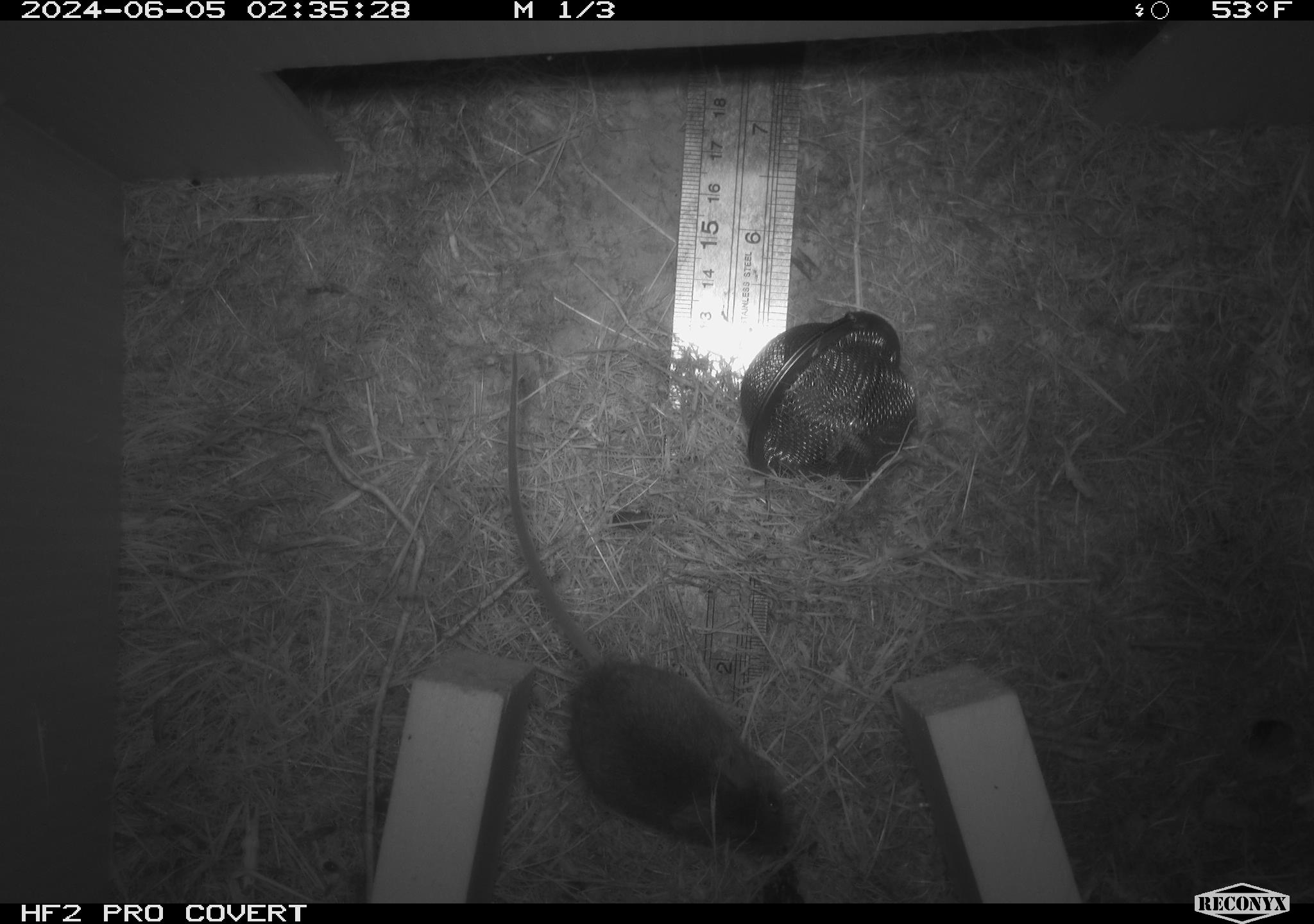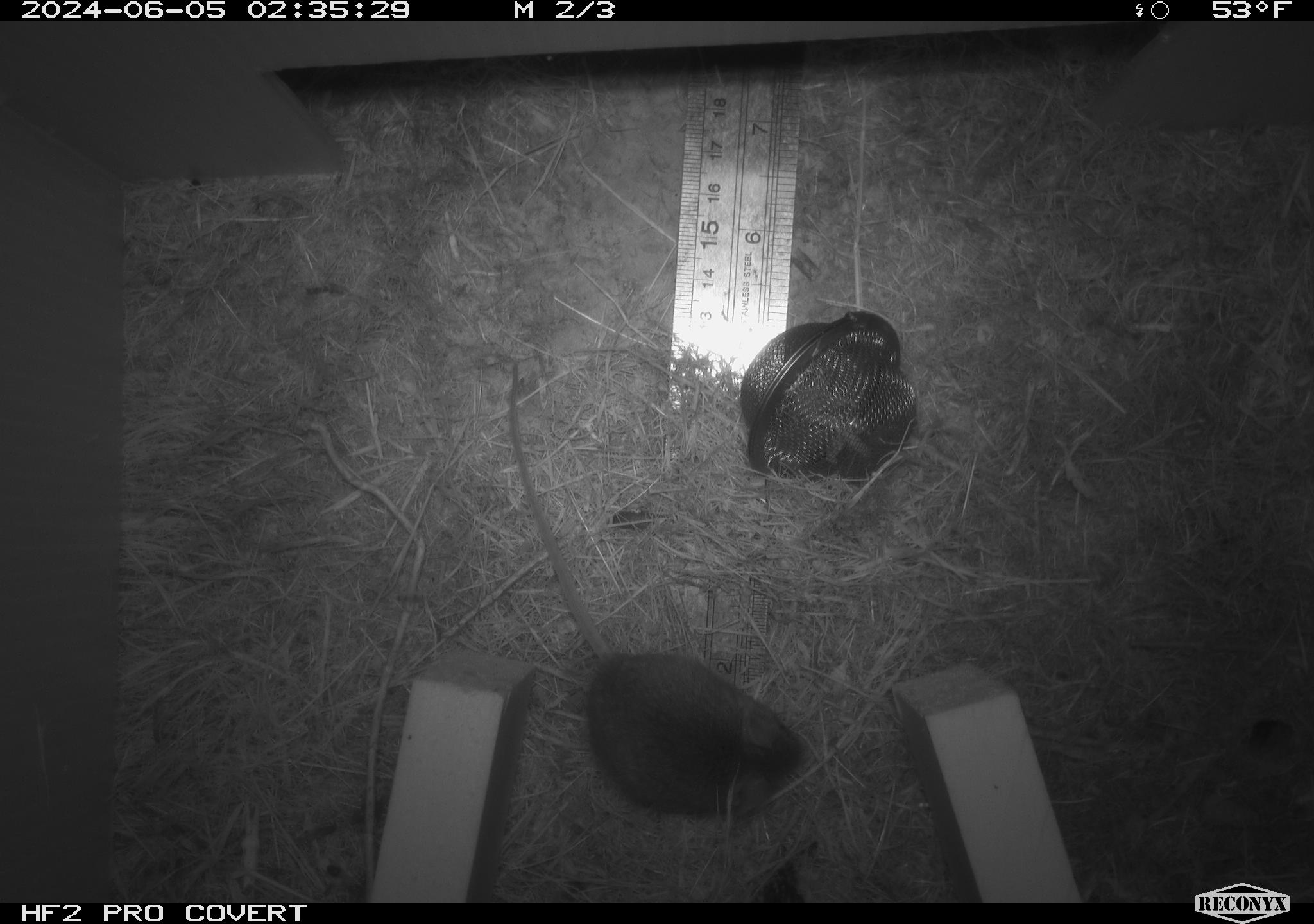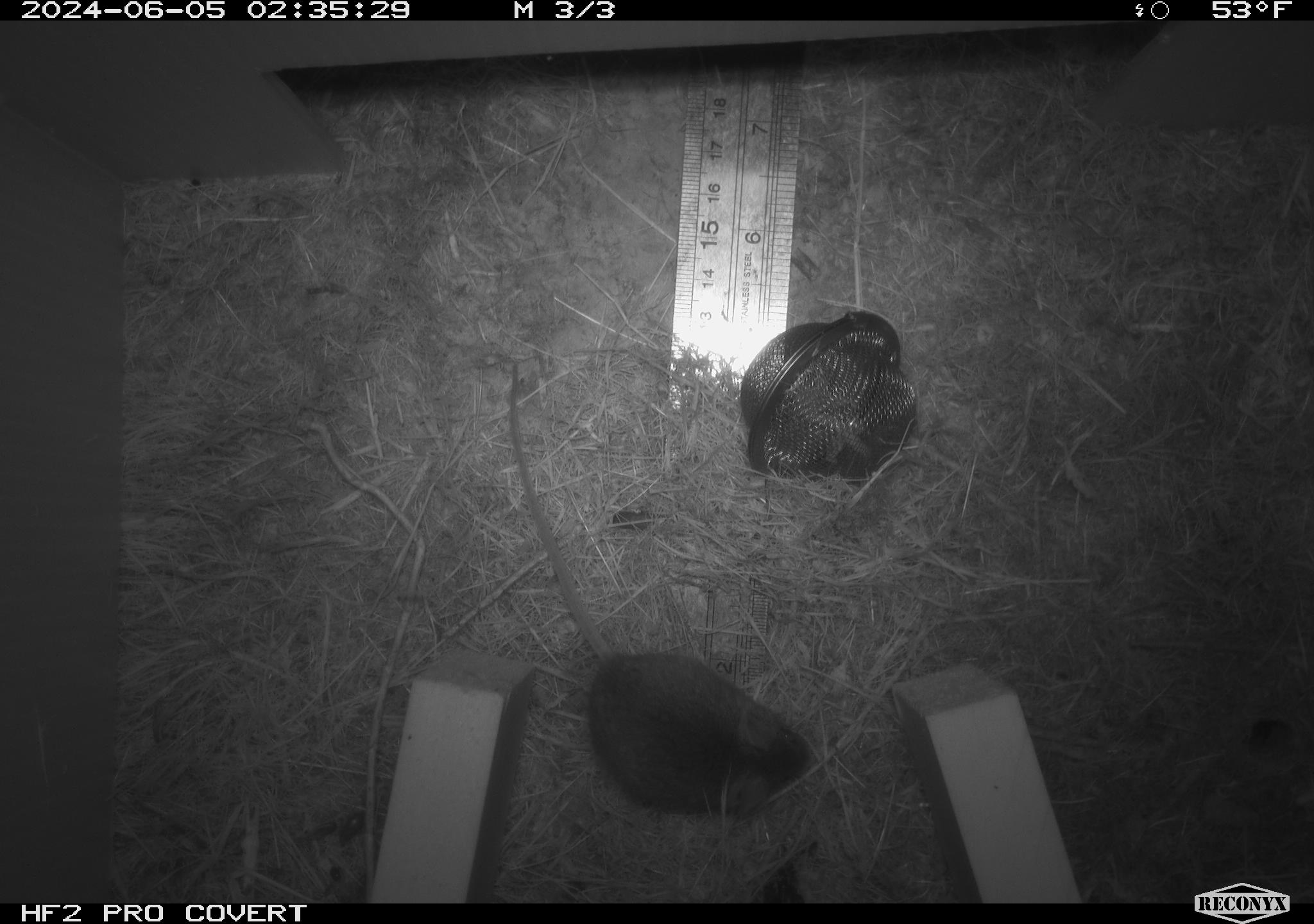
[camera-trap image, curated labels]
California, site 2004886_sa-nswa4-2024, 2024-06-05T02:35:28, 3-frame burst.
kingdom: Animalia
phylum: Arthropoda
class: Malacostraca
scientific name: Malacostraca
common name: amphipods, crabs, isopods, krill, lobsters and shrimps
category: malacostracan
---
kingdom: Animalia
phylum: Chordata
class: Mammalia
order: Rodentia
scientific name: Rodentia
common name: mouse species